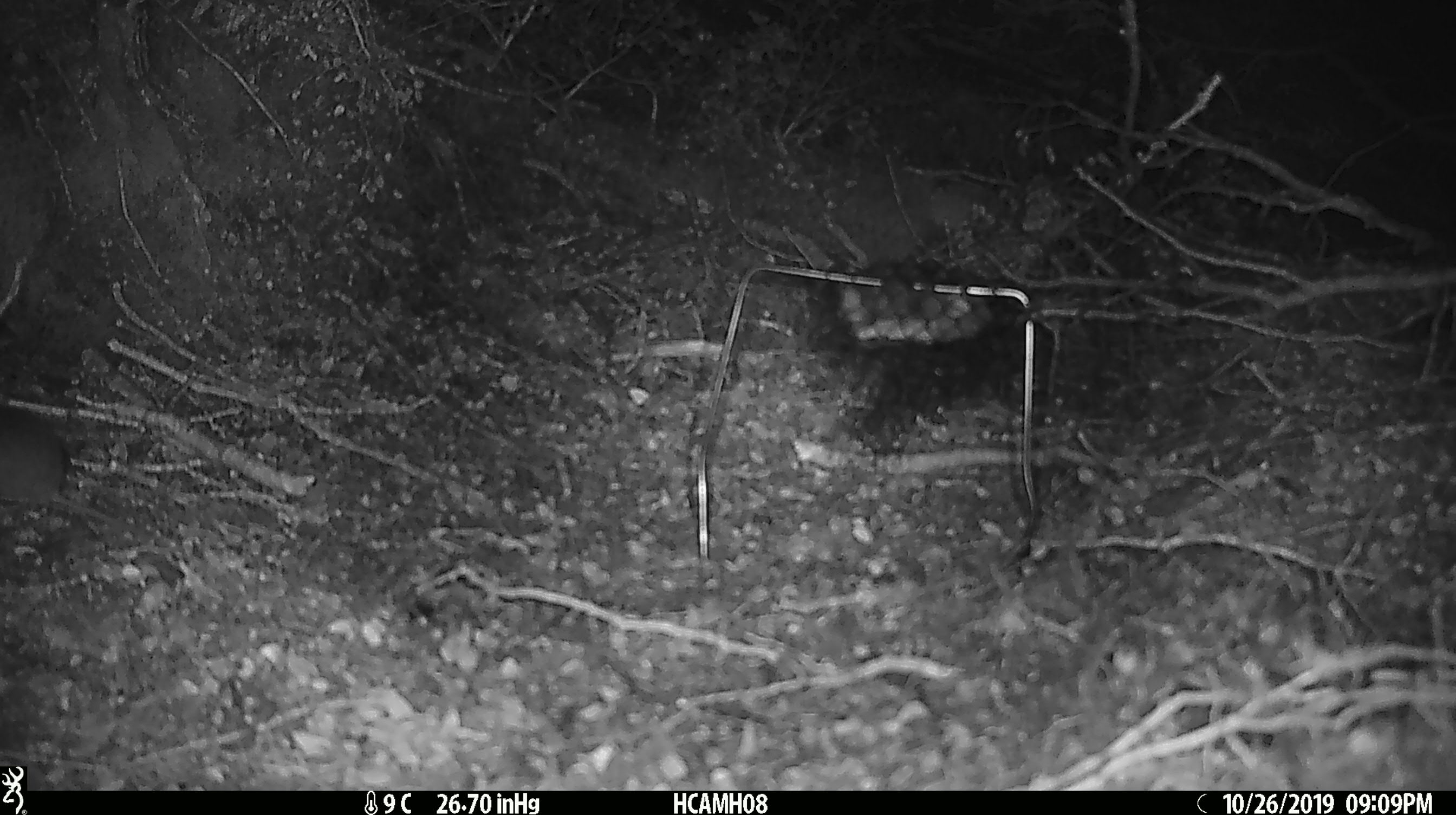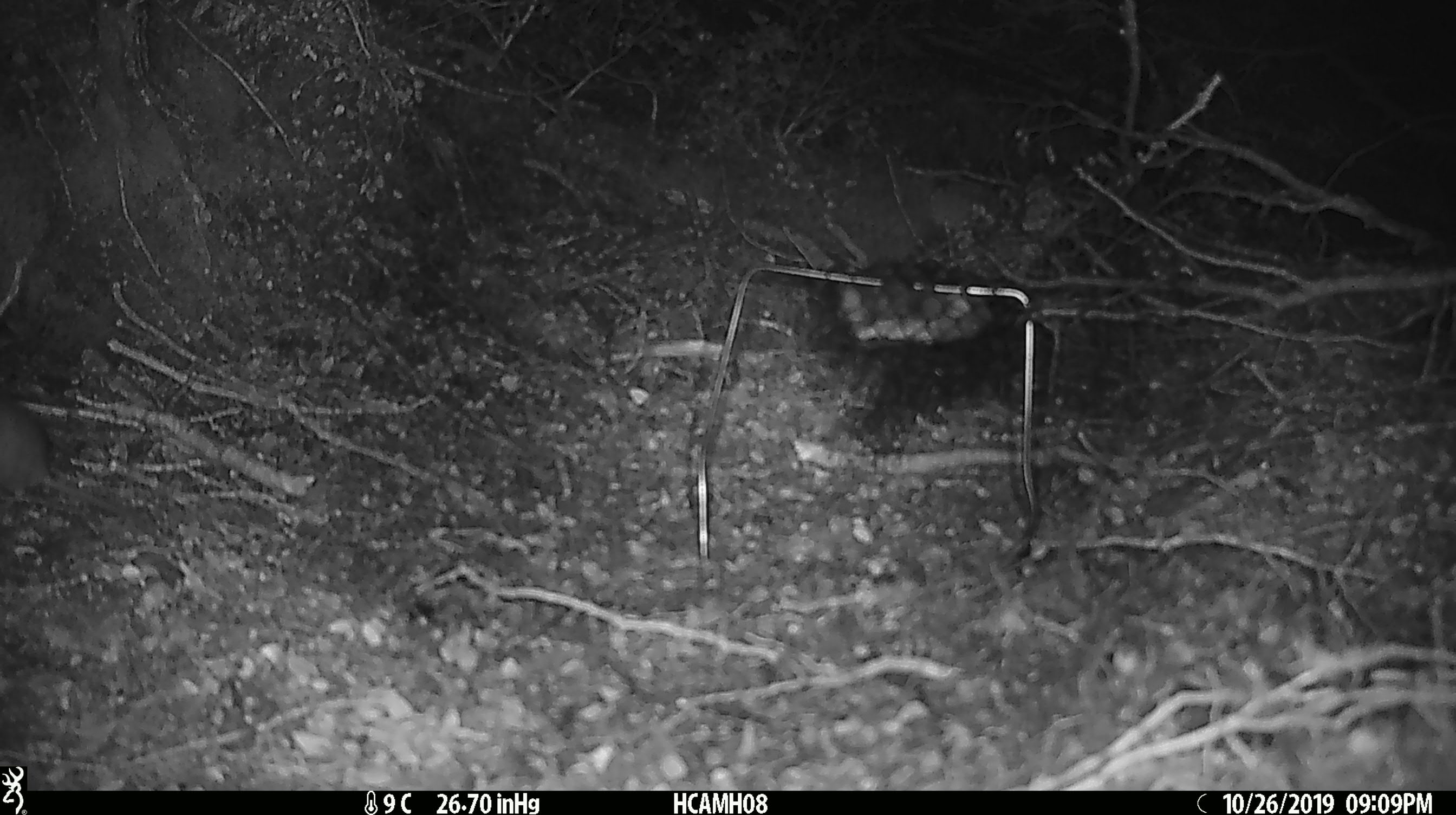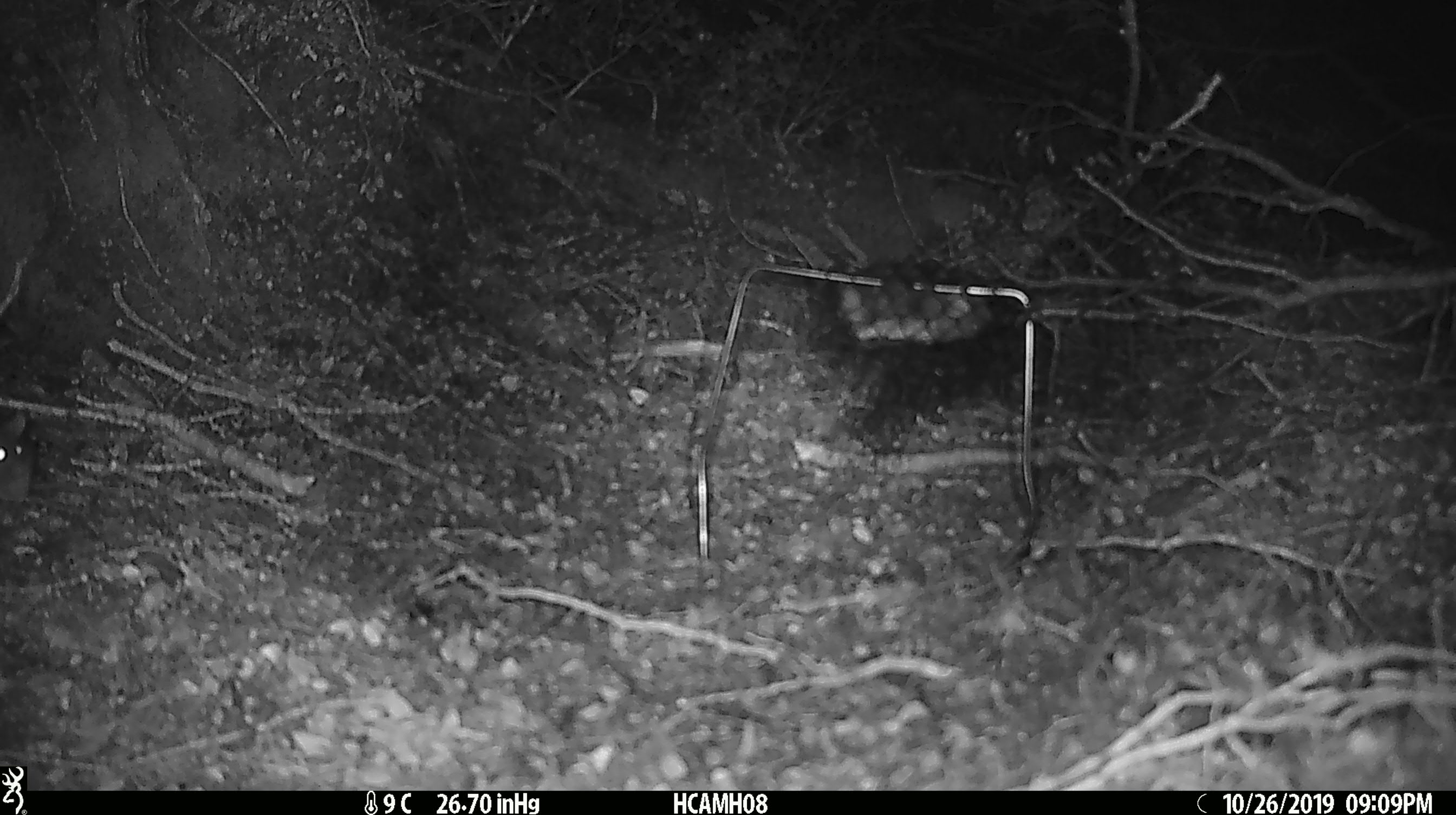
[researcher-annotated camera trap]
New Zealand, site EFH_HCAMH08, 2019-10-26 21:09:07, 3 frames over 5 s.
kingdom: Animalia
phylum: Chordata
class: Mammalia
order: Rodentia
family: Muridae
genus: Mus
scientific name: Mus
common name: mouse